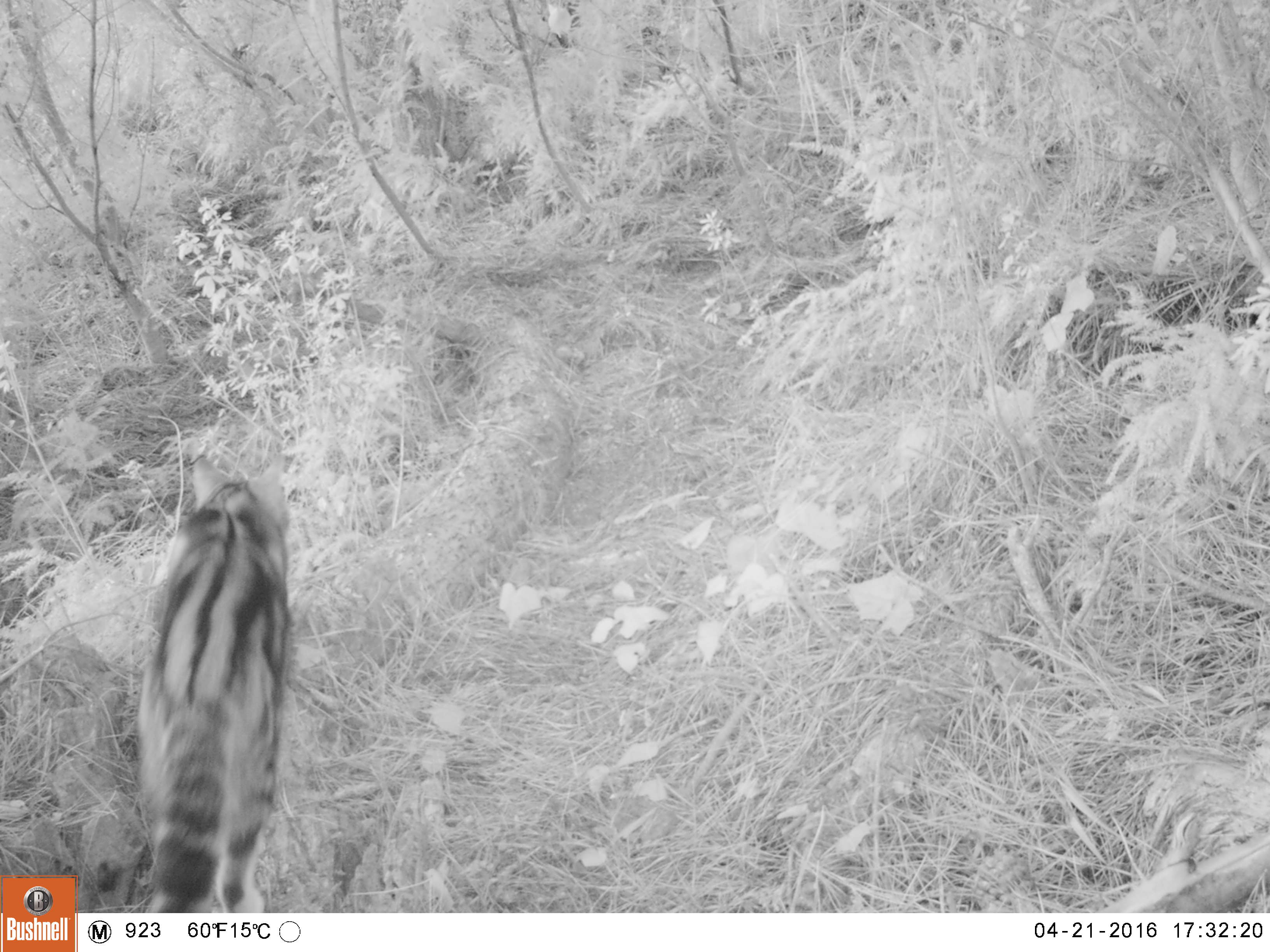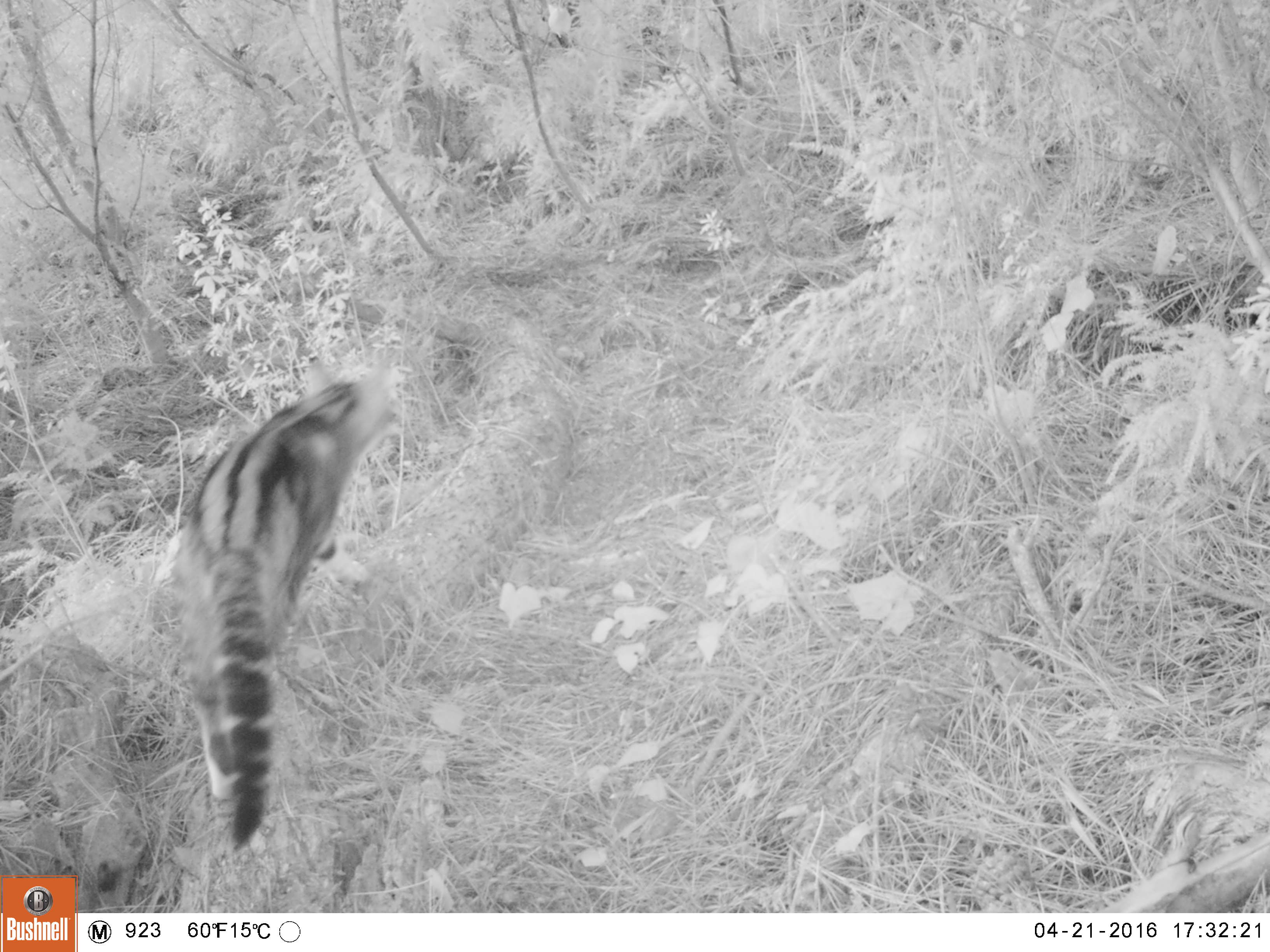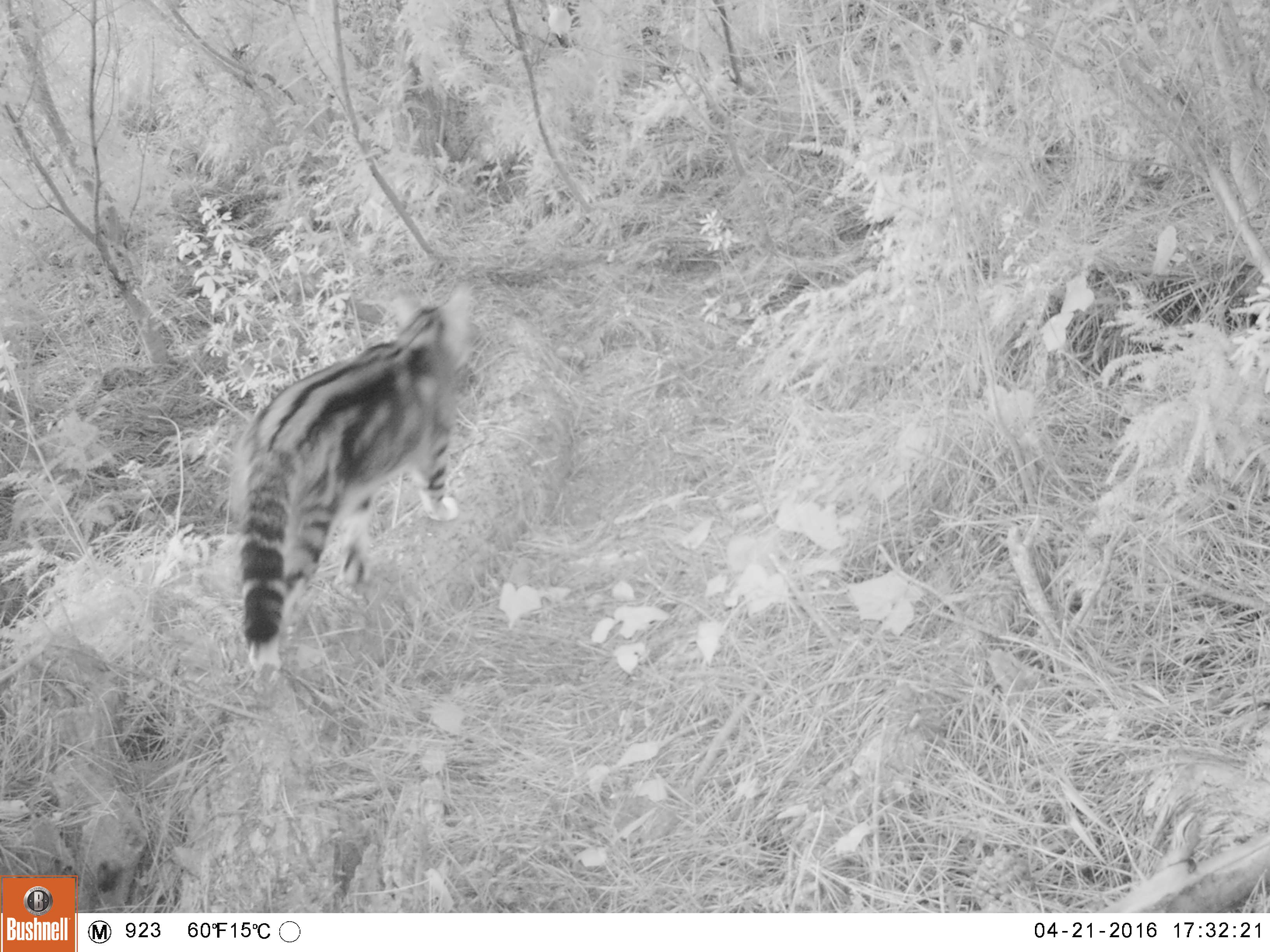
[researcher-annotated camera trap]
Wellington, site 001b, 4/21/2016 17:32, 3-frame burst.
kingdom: Animalia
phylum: Chordata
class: Mammalia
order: Carnivora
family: Felidae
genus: Felis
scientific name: Felis catus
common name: cat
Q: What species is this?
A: Cat (Felis catus).